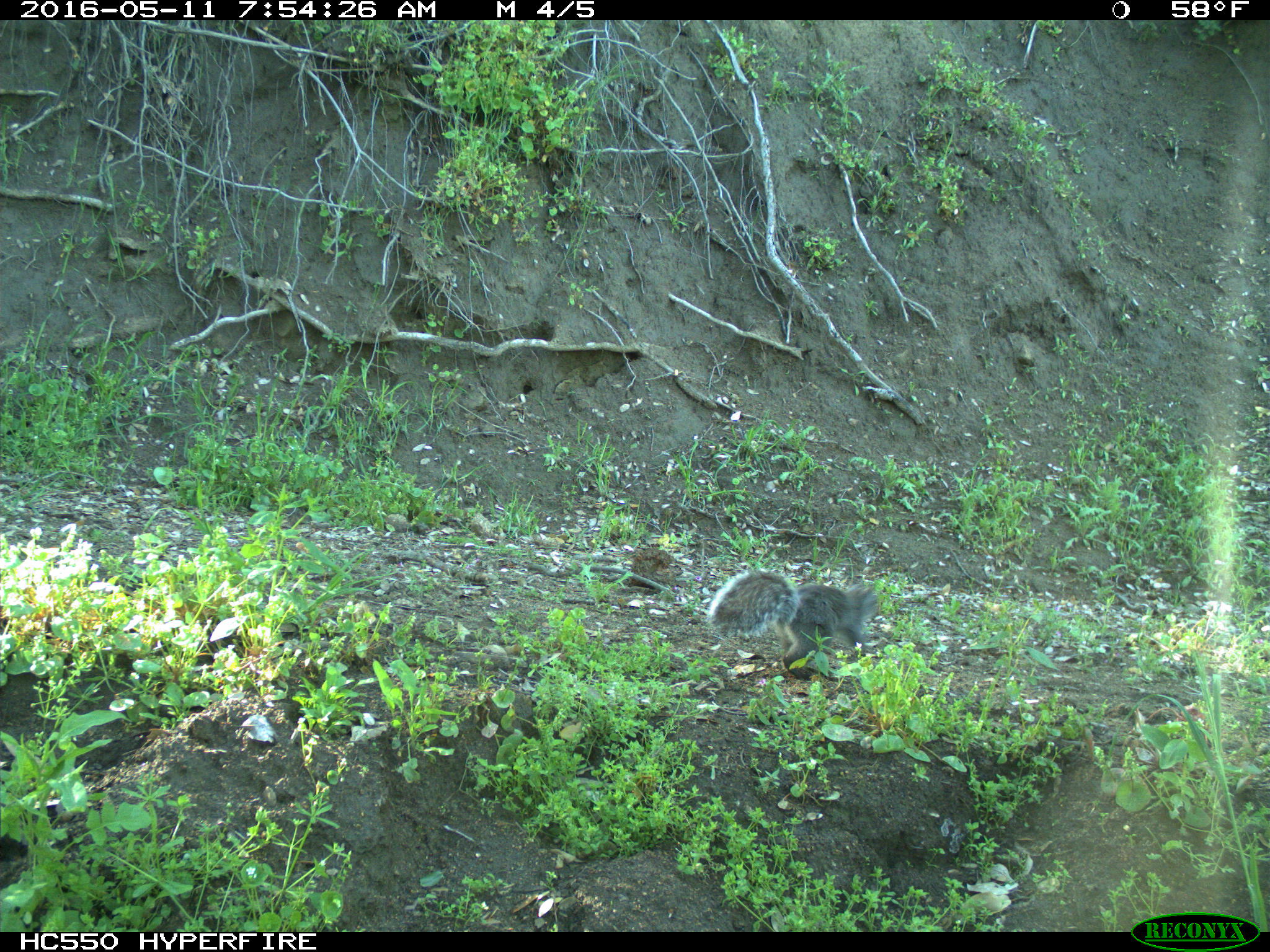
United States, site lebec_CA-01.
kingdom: Animalia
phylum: Chordata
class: Mammalia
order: Rodentia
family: Sciuridae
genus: Sciurus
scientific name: Sciurus carolinensis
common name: eastern gray squirrel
Sciurus carolinensis (eastern gray squirrel).